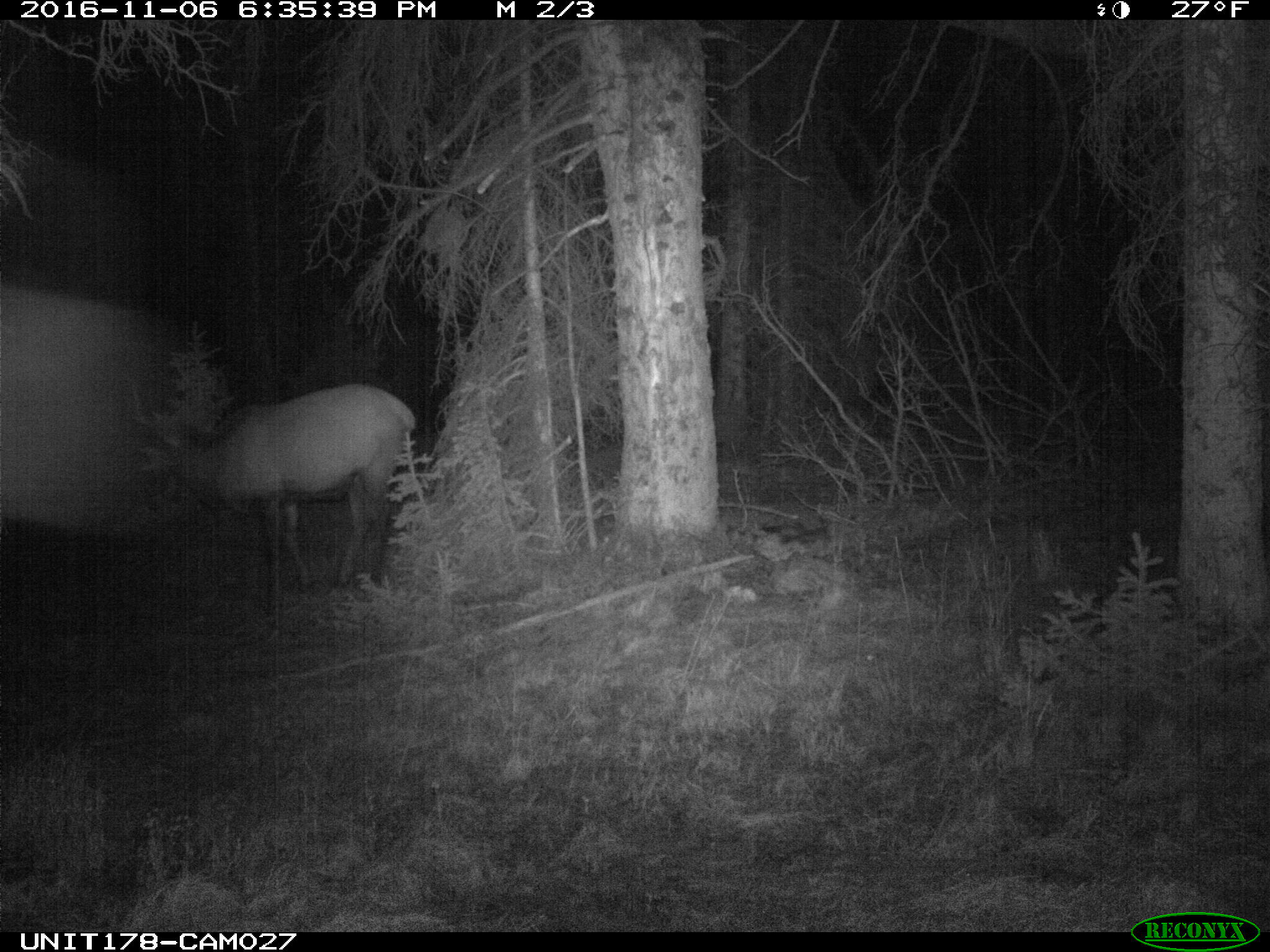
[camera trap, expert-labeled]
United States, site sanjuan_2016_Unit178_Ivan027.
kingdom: Animalia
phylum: Chordata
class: Mammalia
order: Artiodactyla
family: Cervidae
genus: Cervus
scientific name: Cervus elaphus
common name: red deer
Cervus elaphus (red deer).